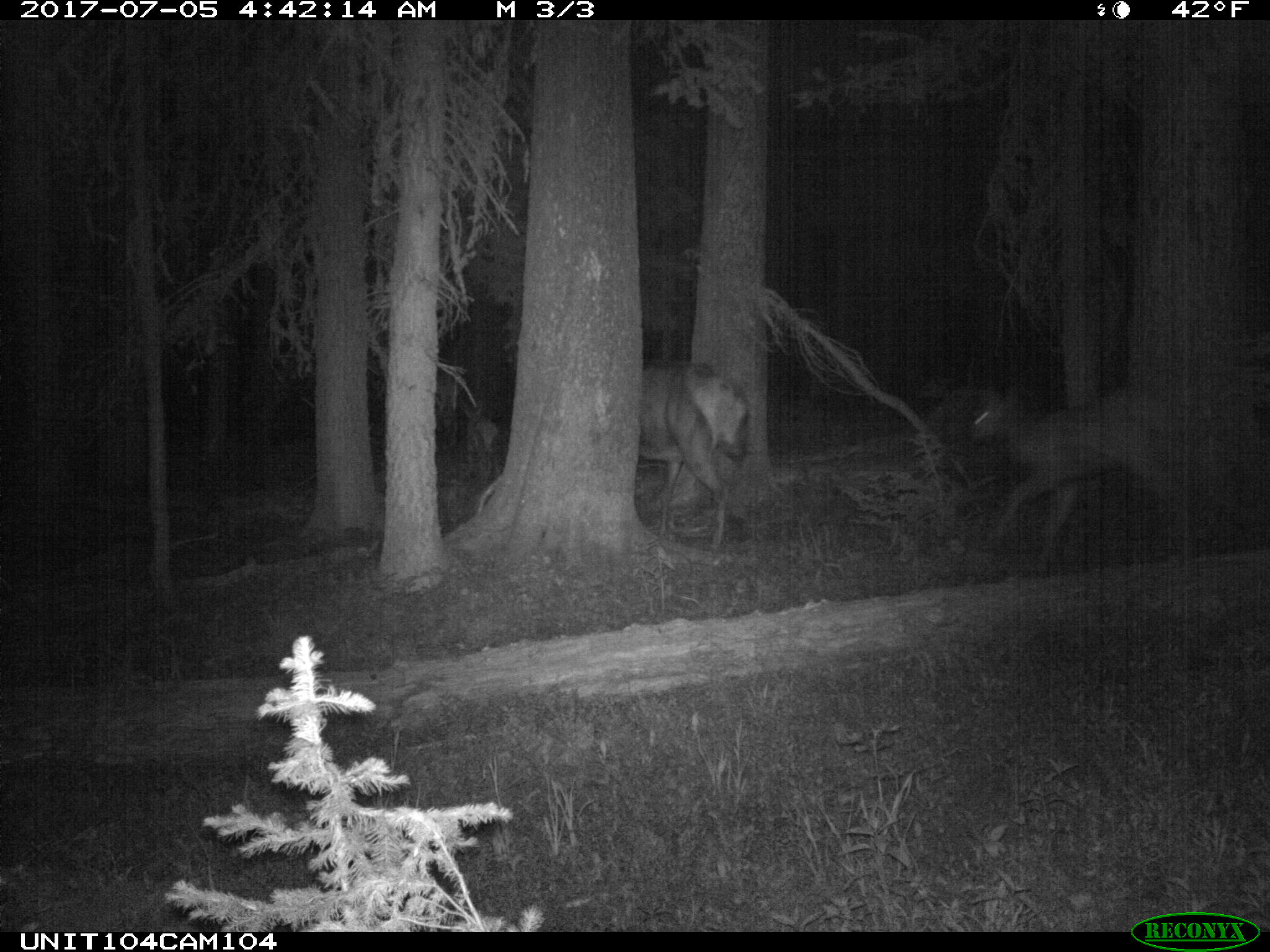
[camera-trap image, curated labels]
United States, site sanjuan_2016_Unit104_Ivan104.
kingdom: Animalia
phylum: Chordata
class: Mammalia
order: Artiodactyla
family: Cervidae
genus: Cervus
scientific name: Cervus elaphus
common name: red deer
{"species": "Cervus elaphus (red deer)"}